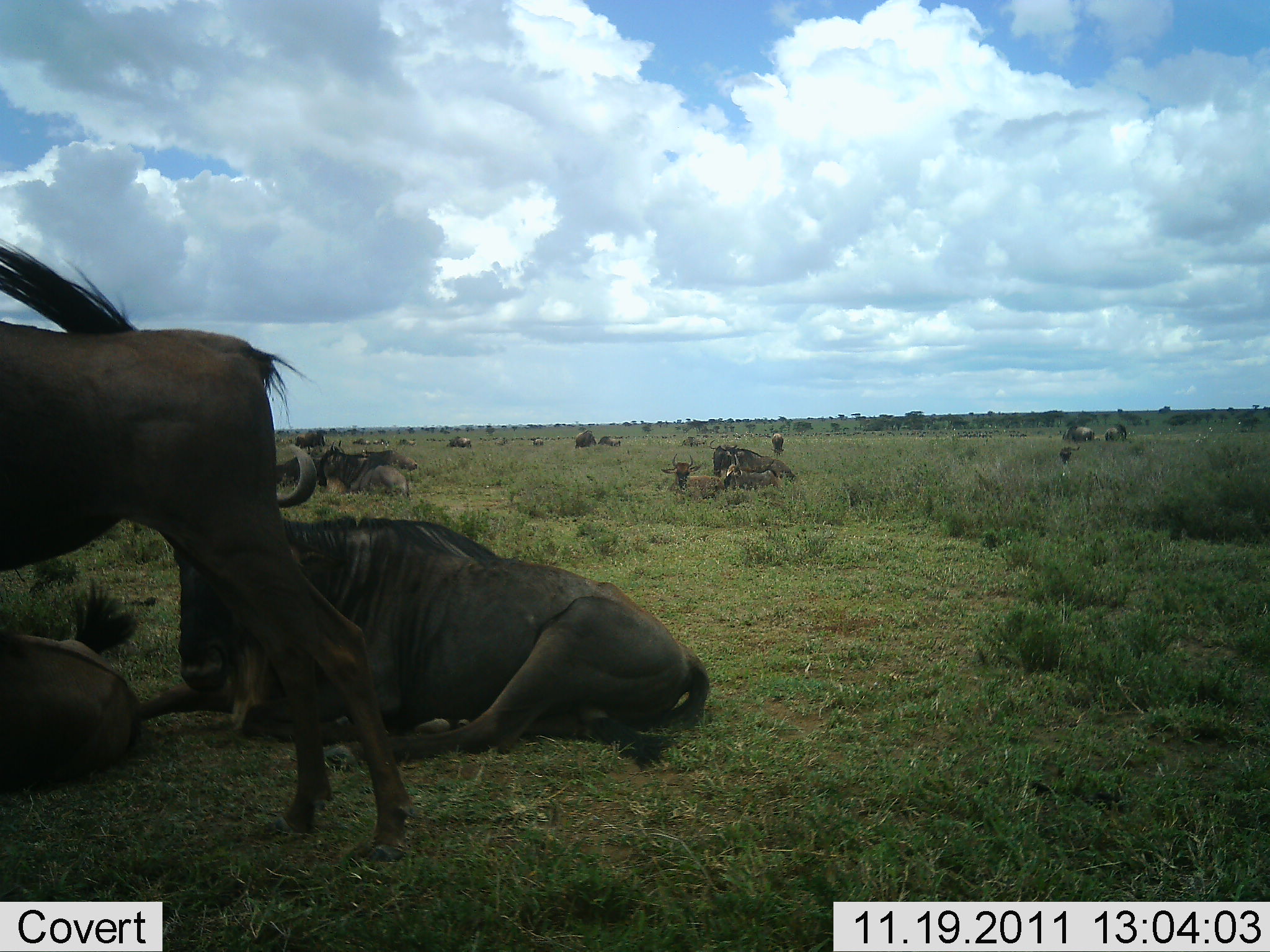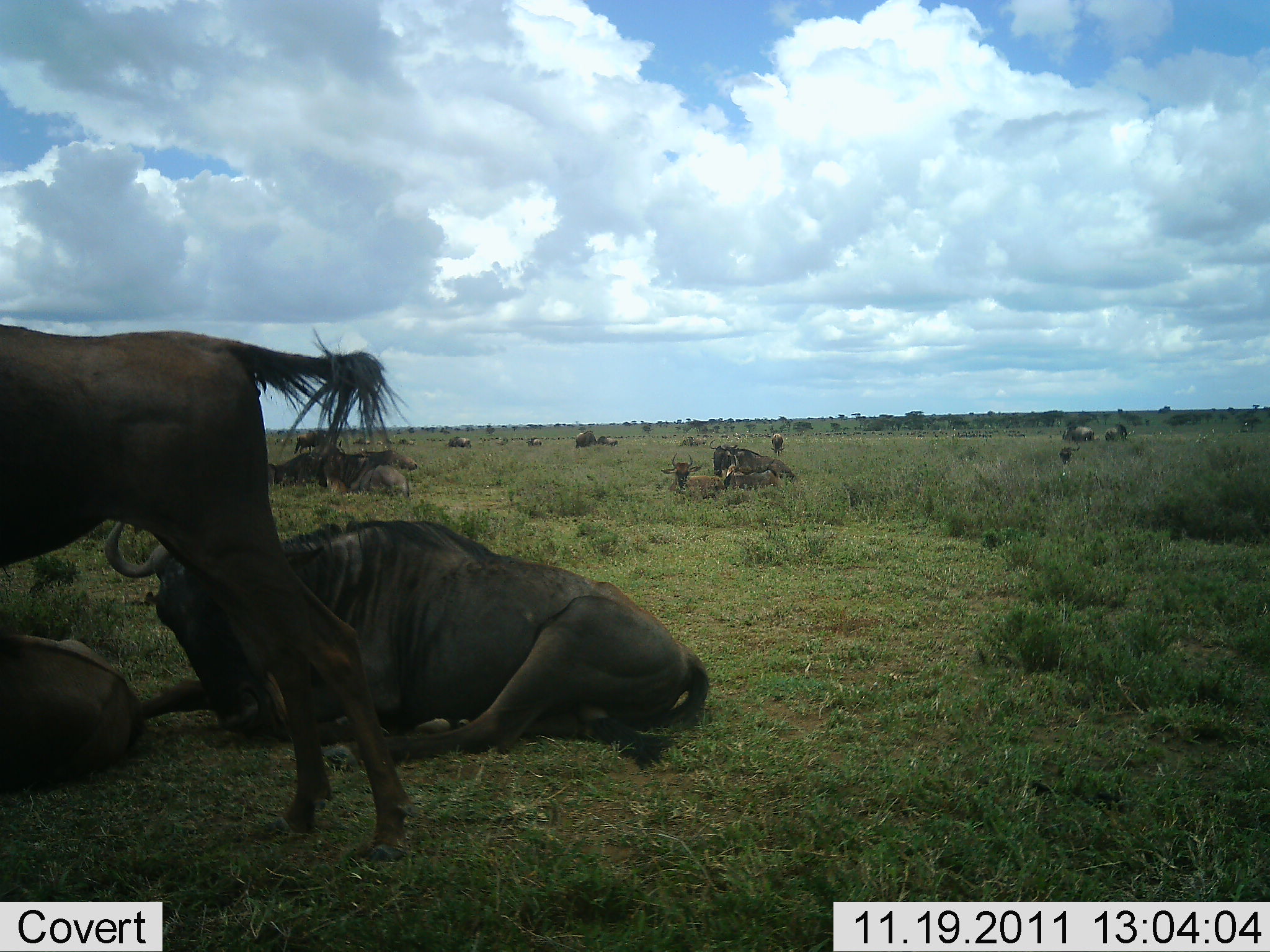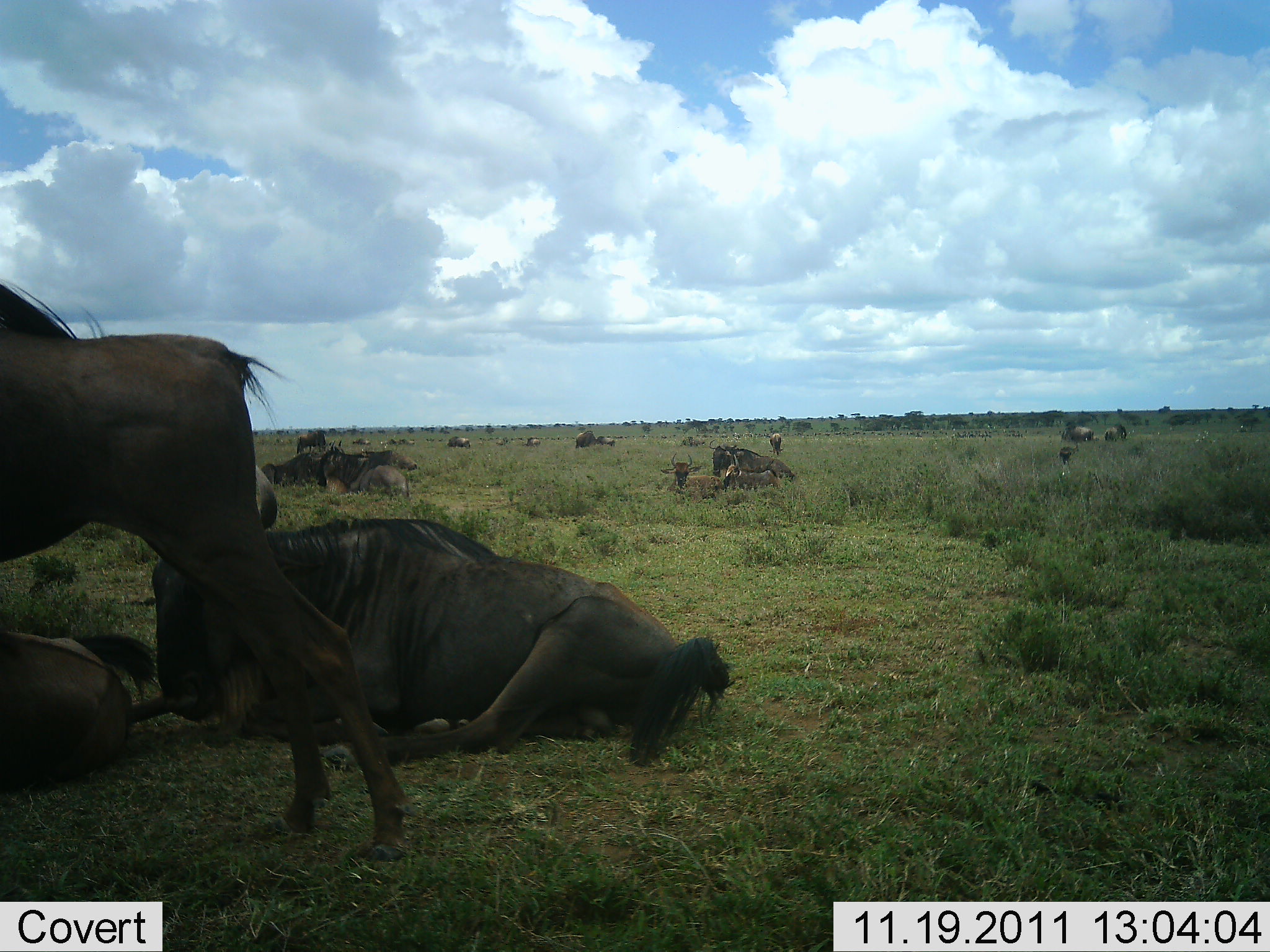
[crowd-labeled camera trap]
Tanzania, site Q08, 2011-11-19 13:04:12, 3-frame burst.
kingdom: Animalia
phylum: Chordata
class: Mammalia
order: Artiodactyla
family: Bovidae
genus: Connochaetes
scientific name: Connochaetes taurinus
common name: blue wildebeest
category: wildebeest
Wildebeest (blue wildebeest) (Connochaetes taurinus), count 11-50. Behavior (volunteer vote fractions): standing 58%, resting 100%, moving 42%, interacting 0%. Young present (vote fraction): 17%. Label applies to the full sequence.